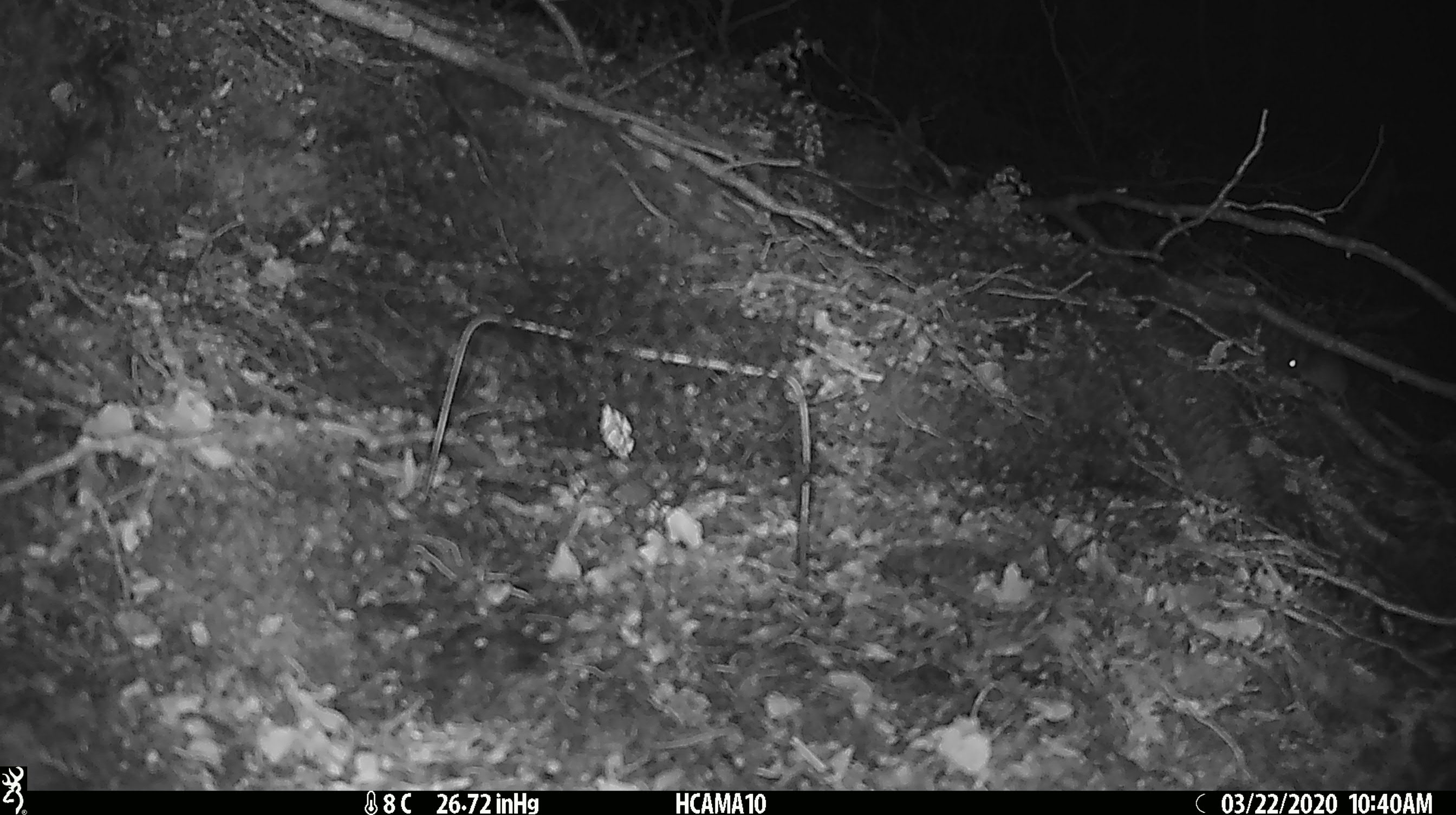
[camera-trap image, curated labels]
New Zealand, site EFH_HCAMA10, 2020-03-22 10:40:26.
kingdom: Animalia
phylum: Chordata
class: Mammalia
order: Rodentia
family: Muridae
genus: Mus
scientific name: Mus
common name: mouse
Mouse (Mus).